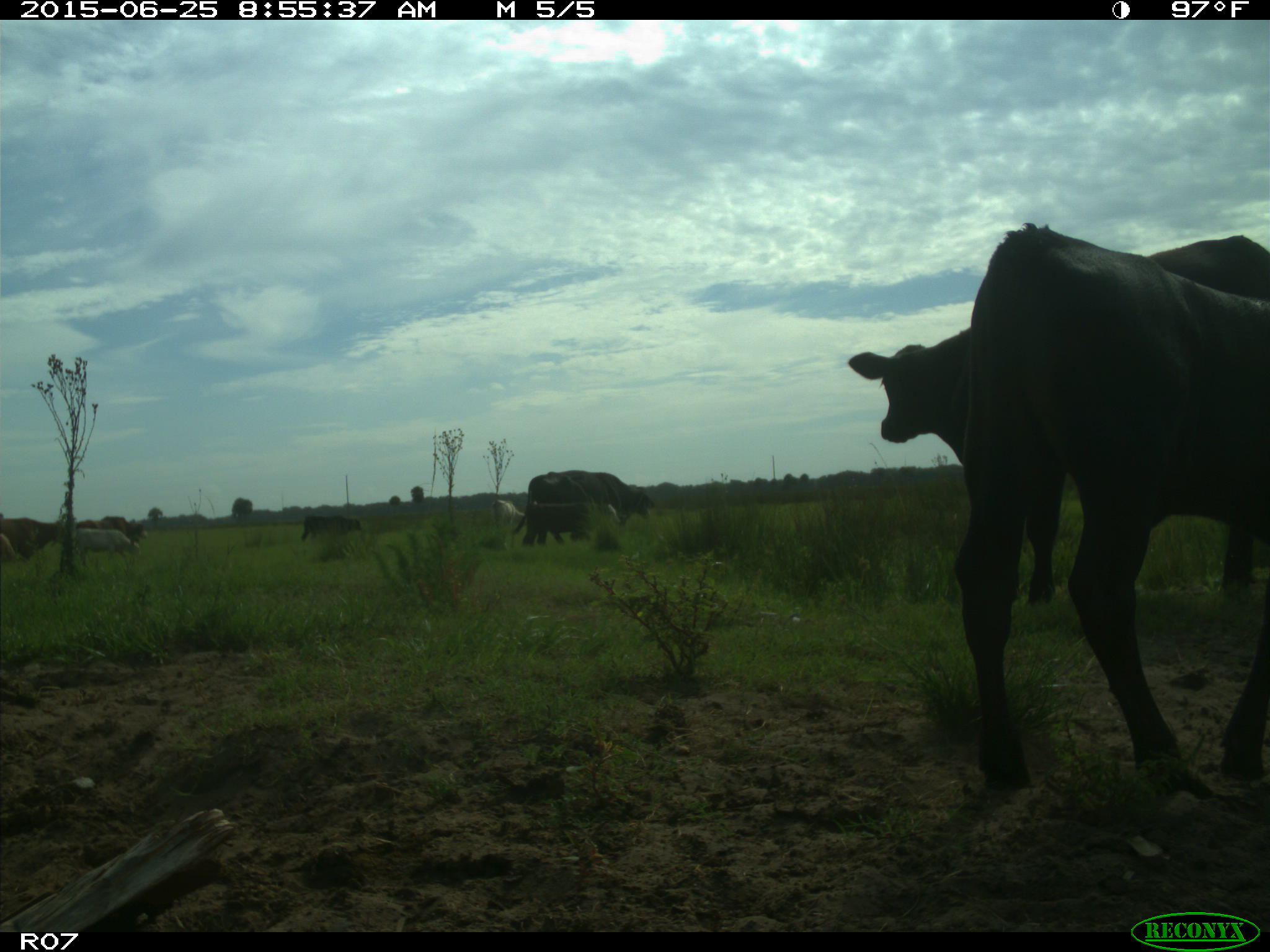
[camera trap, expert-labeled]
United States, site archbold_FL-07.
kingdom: Animalia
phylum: Chordata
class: Mammalia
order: Artiodactyla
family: Bovidae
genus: Bos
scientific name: Bos taurus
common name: domestic cow